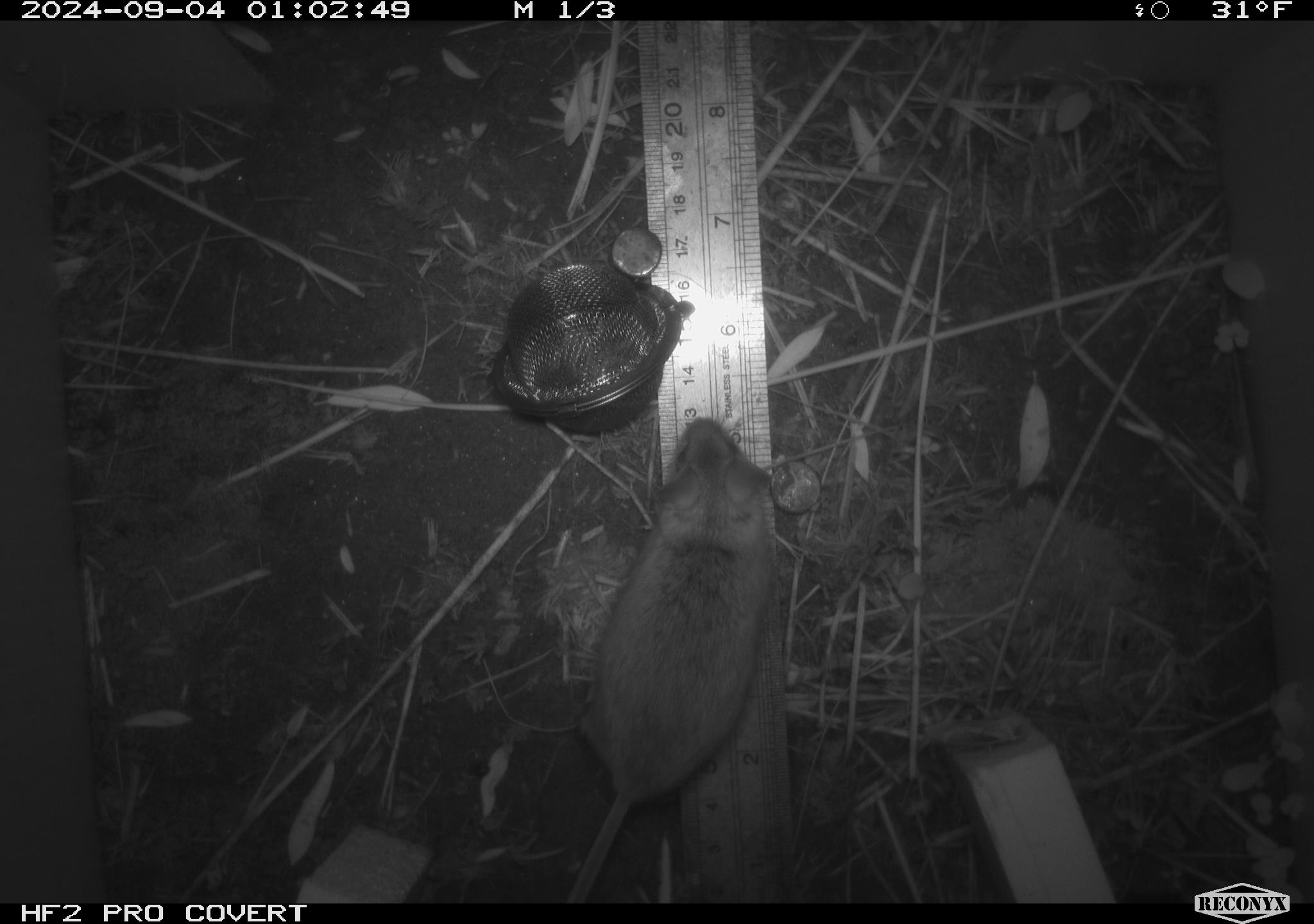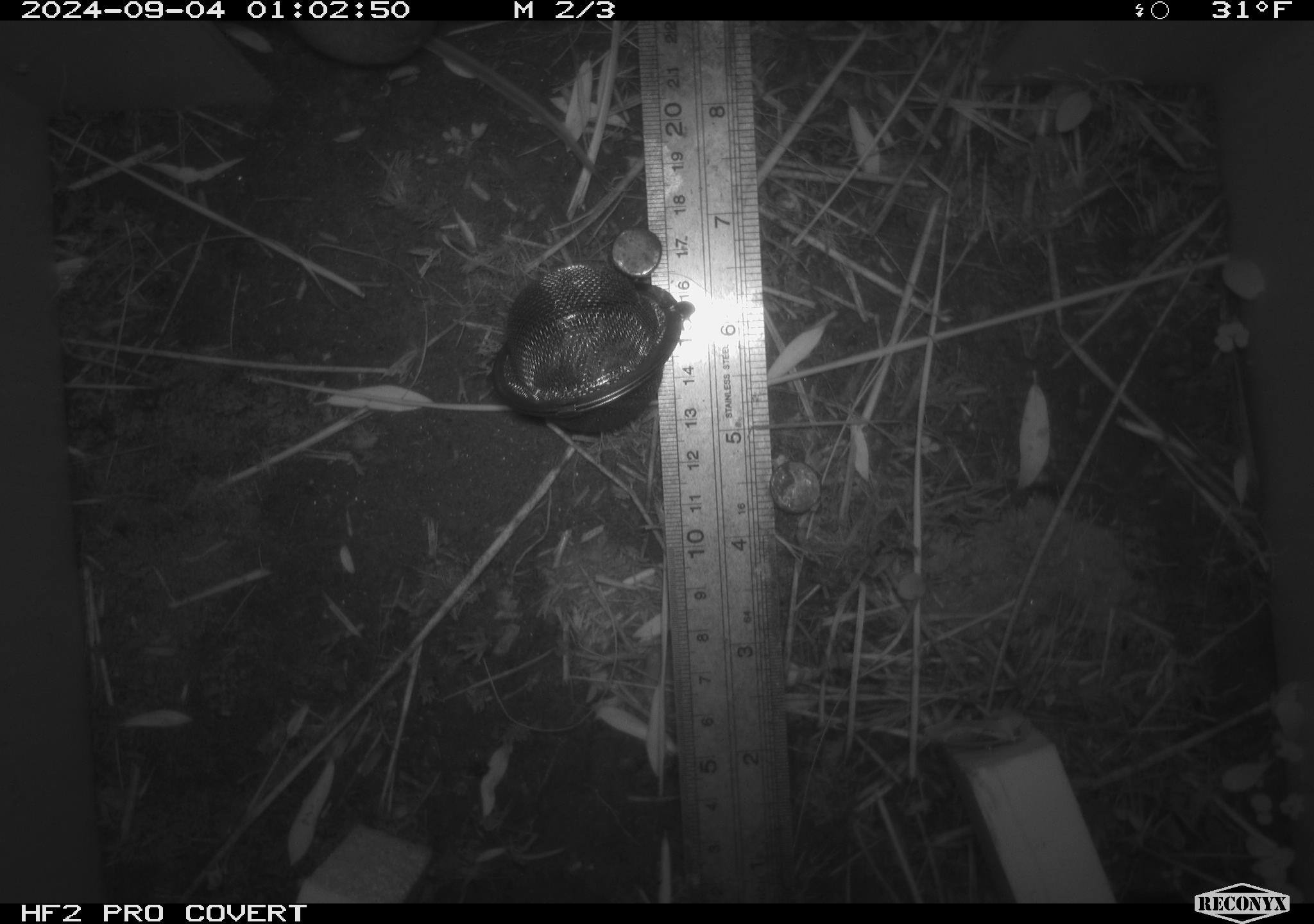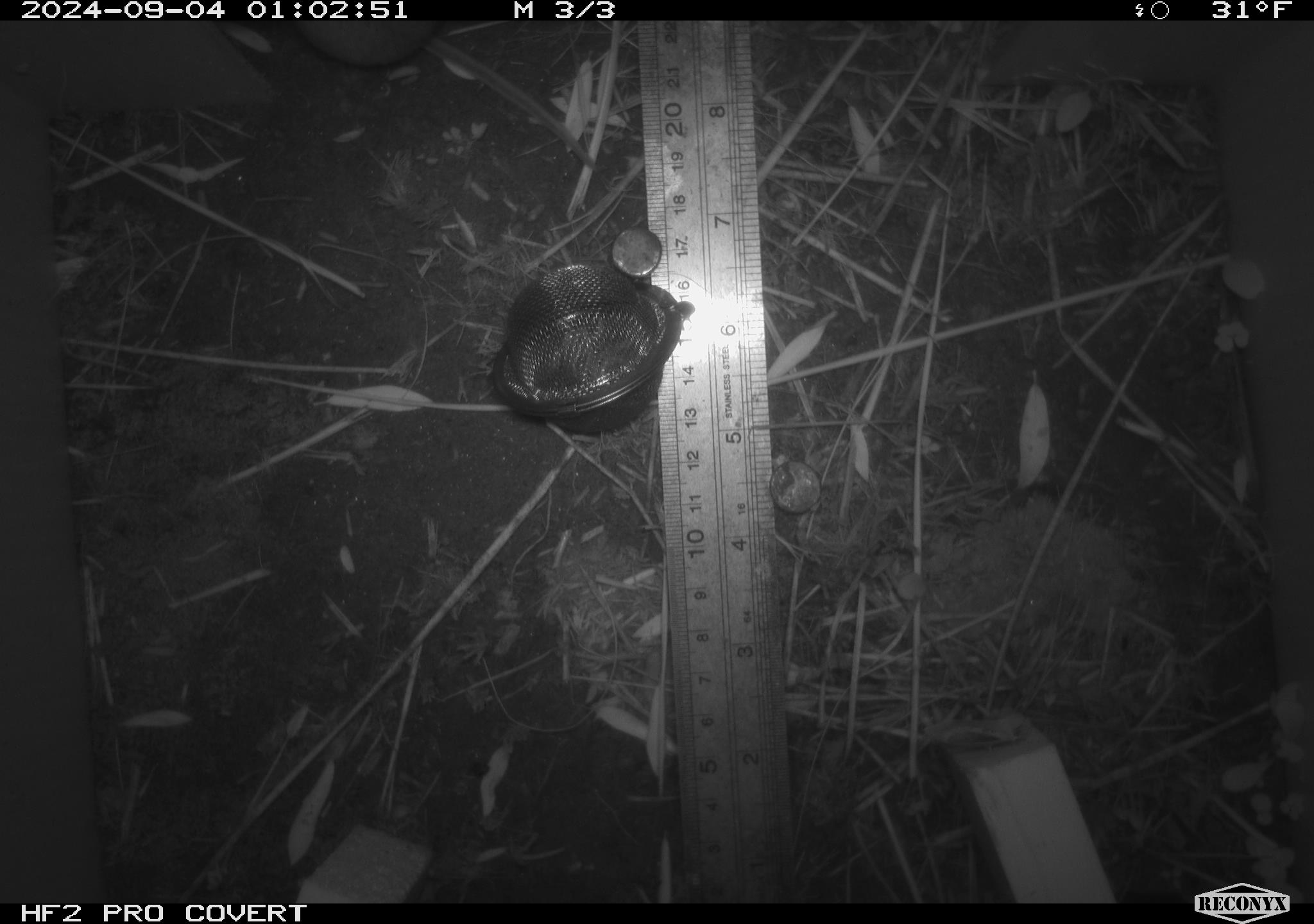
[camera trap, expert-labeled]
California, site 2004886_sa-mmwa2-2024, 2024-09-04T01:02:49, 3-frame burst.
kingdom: Animalia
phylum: Chordata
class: Mammalia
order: Rodentia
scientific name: Rodentia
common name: mouse species